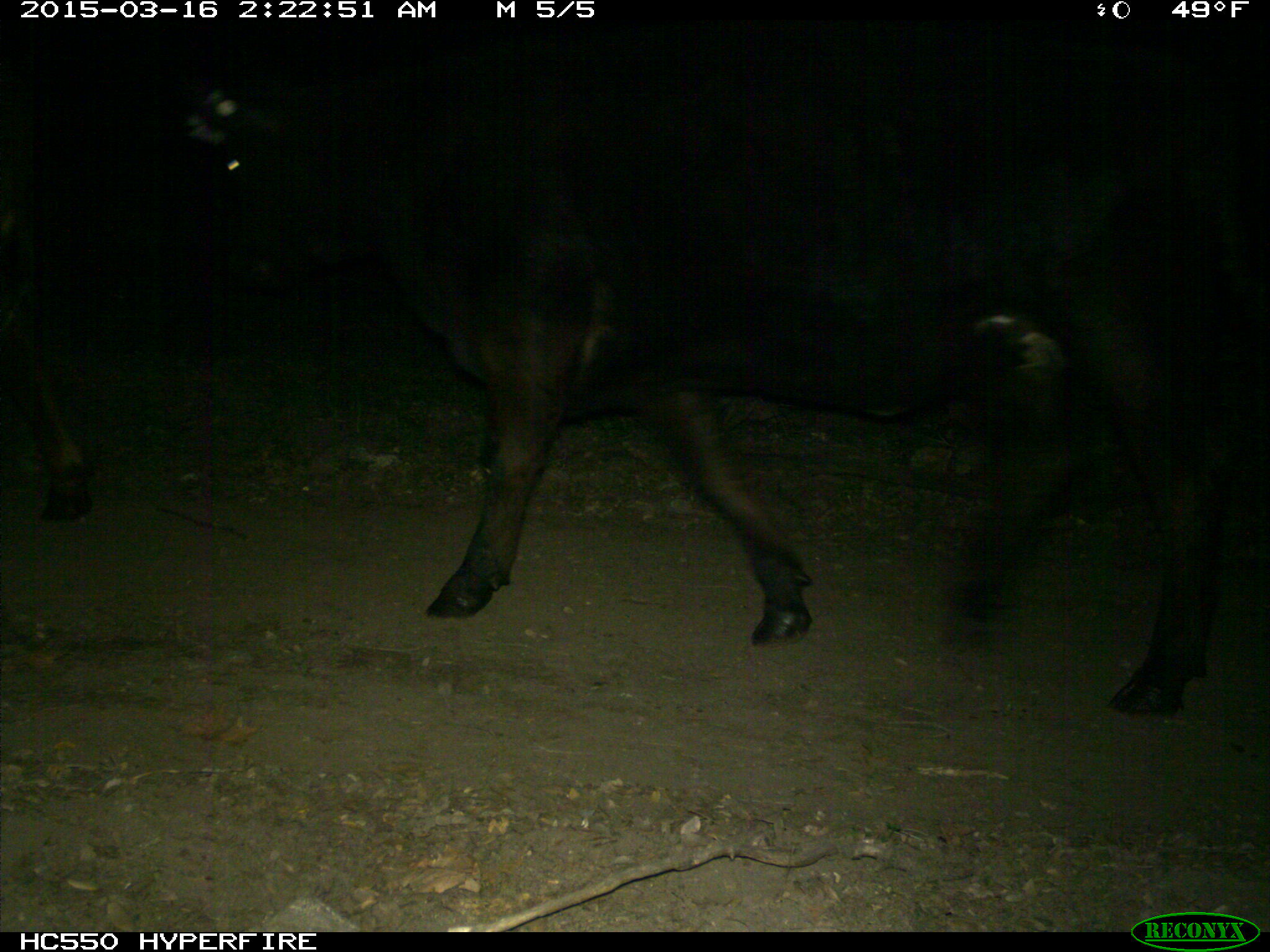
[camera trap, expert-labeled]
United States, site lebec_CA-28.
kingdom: Animalia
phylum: Chordata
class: Mammalia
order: Artiodactyla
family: Bovidae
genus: Bos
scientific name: Bos taurus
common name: domestic cow